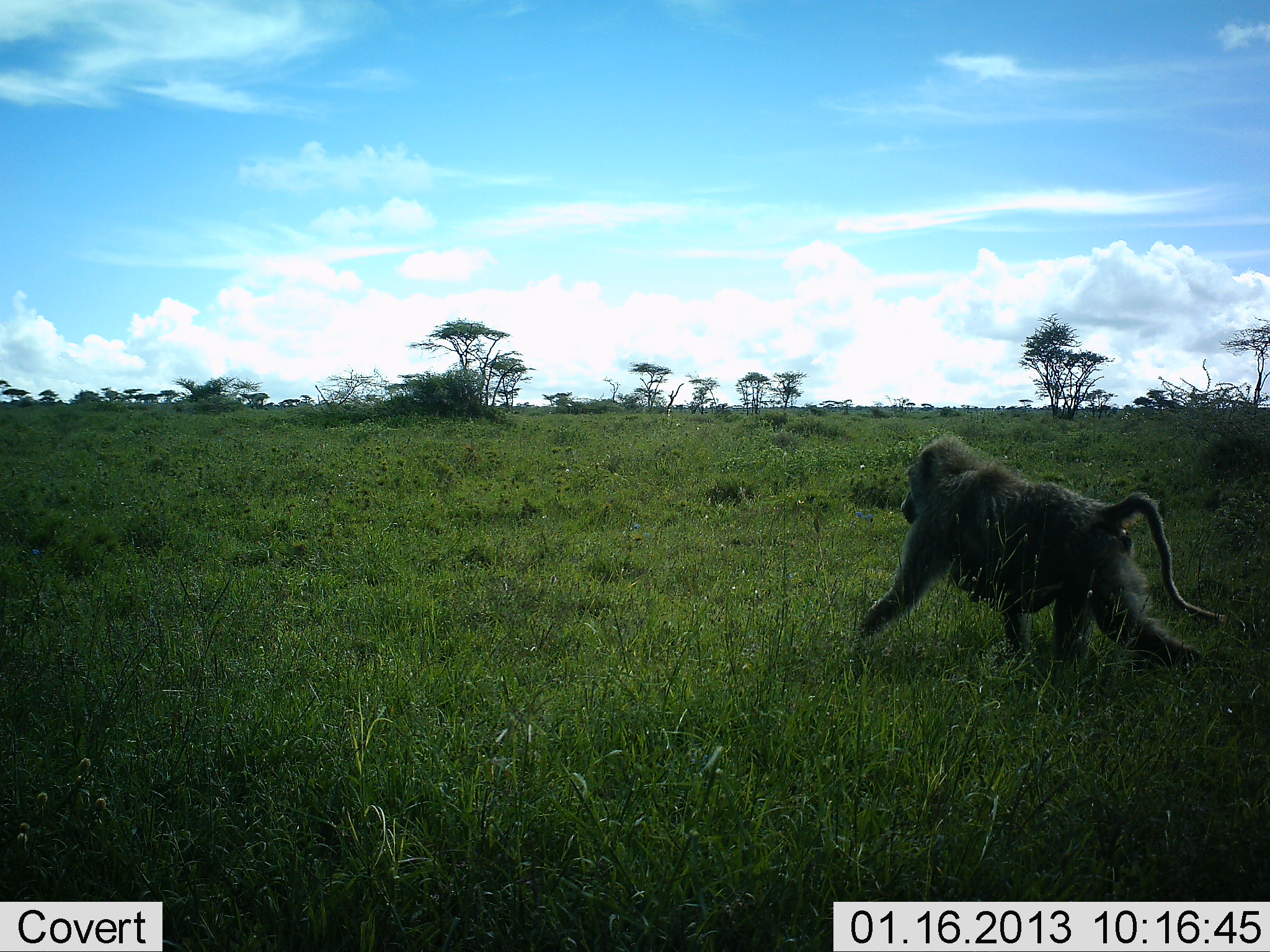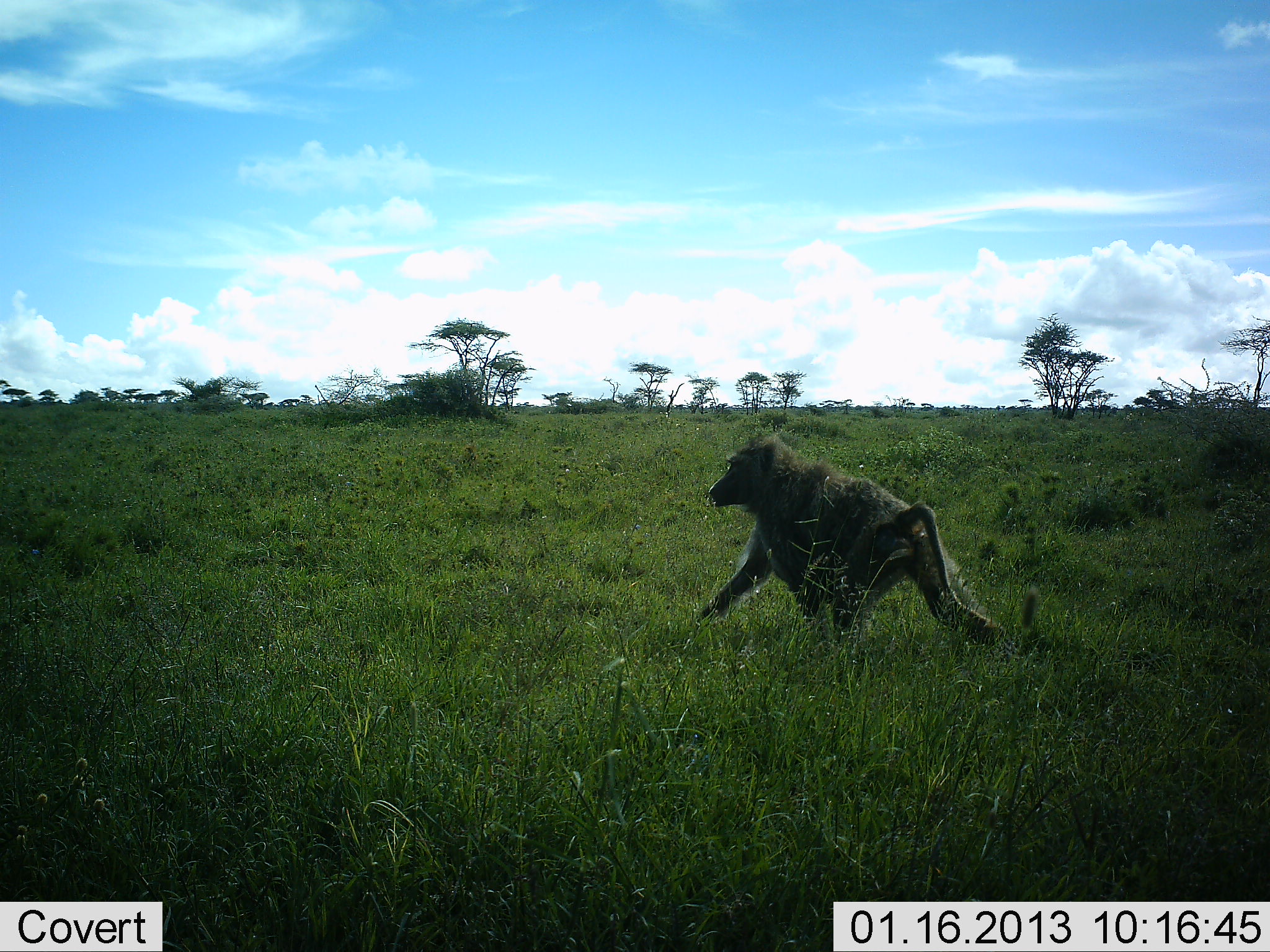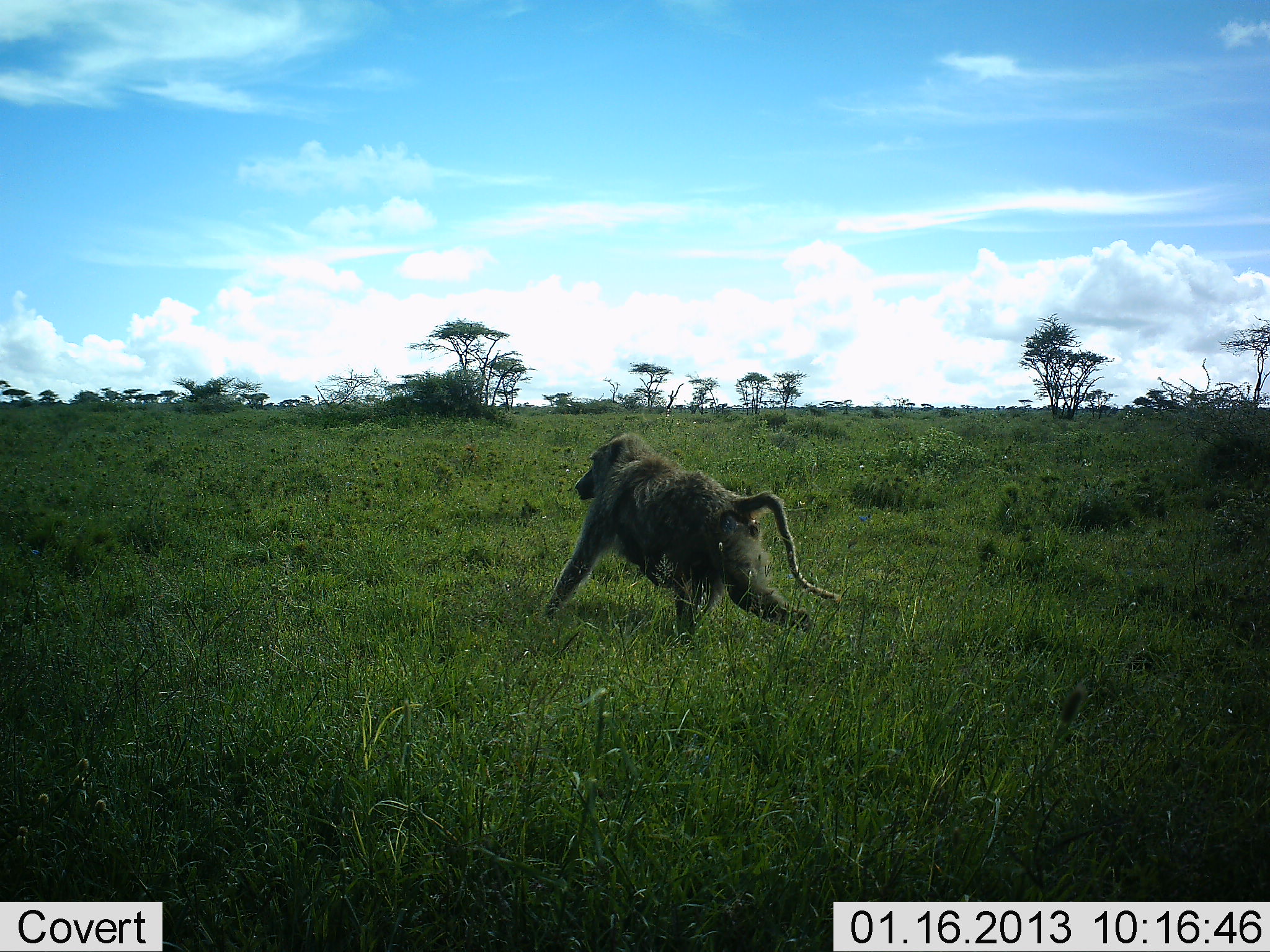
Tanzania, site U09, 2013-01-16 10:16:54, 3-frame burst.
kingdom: Animalia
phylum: Chordata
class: Mammalia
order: Primates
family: Cercopithecidae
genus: Papio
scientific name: Papio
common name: baboon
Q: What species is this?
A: Baboon (Papio).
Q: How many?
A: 1.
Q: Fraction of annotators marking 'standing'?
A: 0%.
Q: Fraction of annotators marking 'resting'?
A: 0%.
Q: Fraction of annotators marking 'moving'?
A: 100%.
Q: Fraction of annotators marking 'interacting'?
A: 0%.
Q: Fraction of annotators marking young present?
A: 0%.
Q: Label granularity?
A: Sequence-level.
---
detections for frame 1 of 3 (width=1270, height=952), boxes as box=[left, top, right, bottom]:
animal: box=[856, 431, 1234, 685]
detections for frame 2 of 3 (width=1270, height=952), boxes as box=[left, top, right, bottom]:
animal: box=[698, 433, 1012, 659]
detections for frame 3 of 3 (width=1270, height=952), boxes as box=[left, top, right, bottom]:
animal: box=[545, 429, 848, 640]